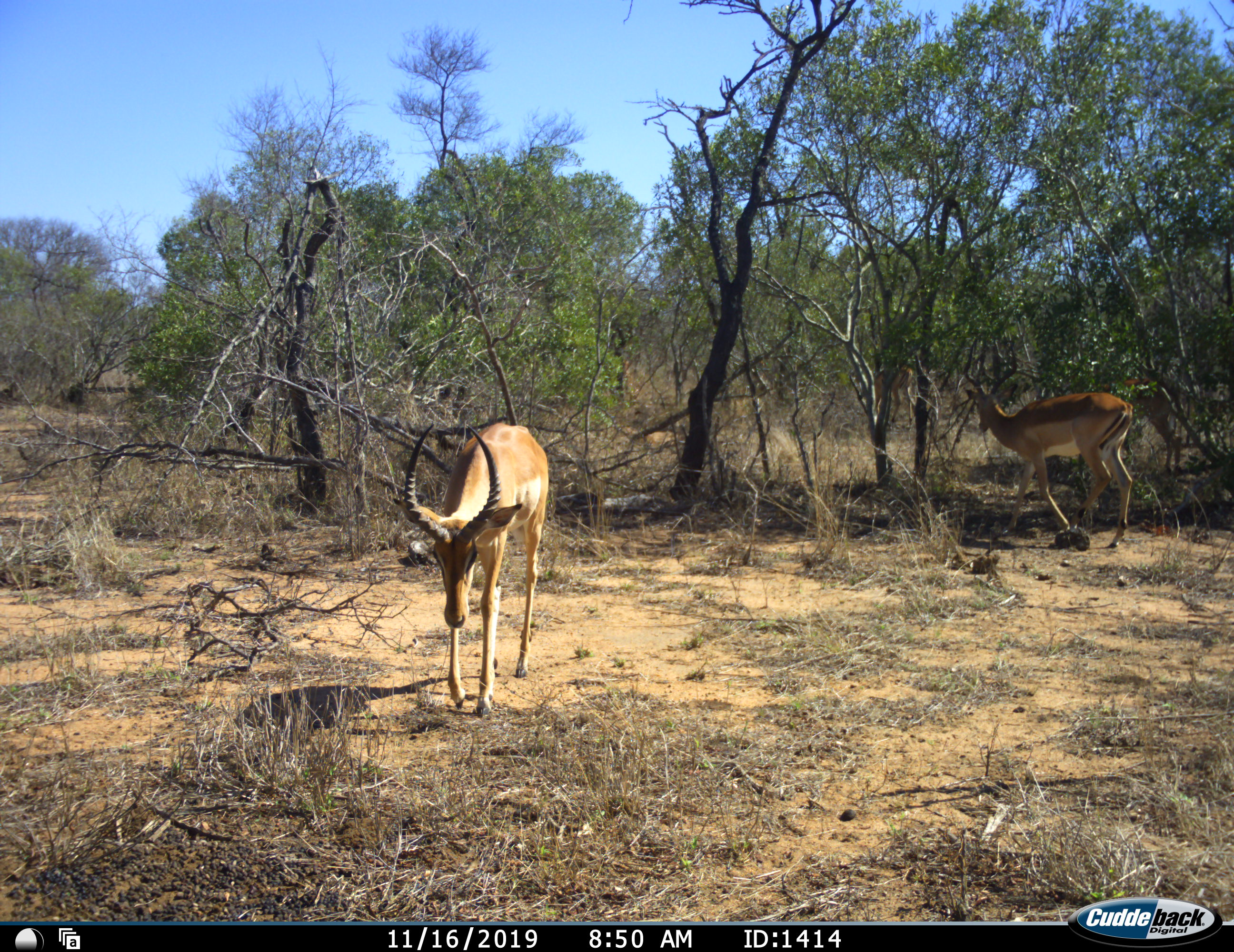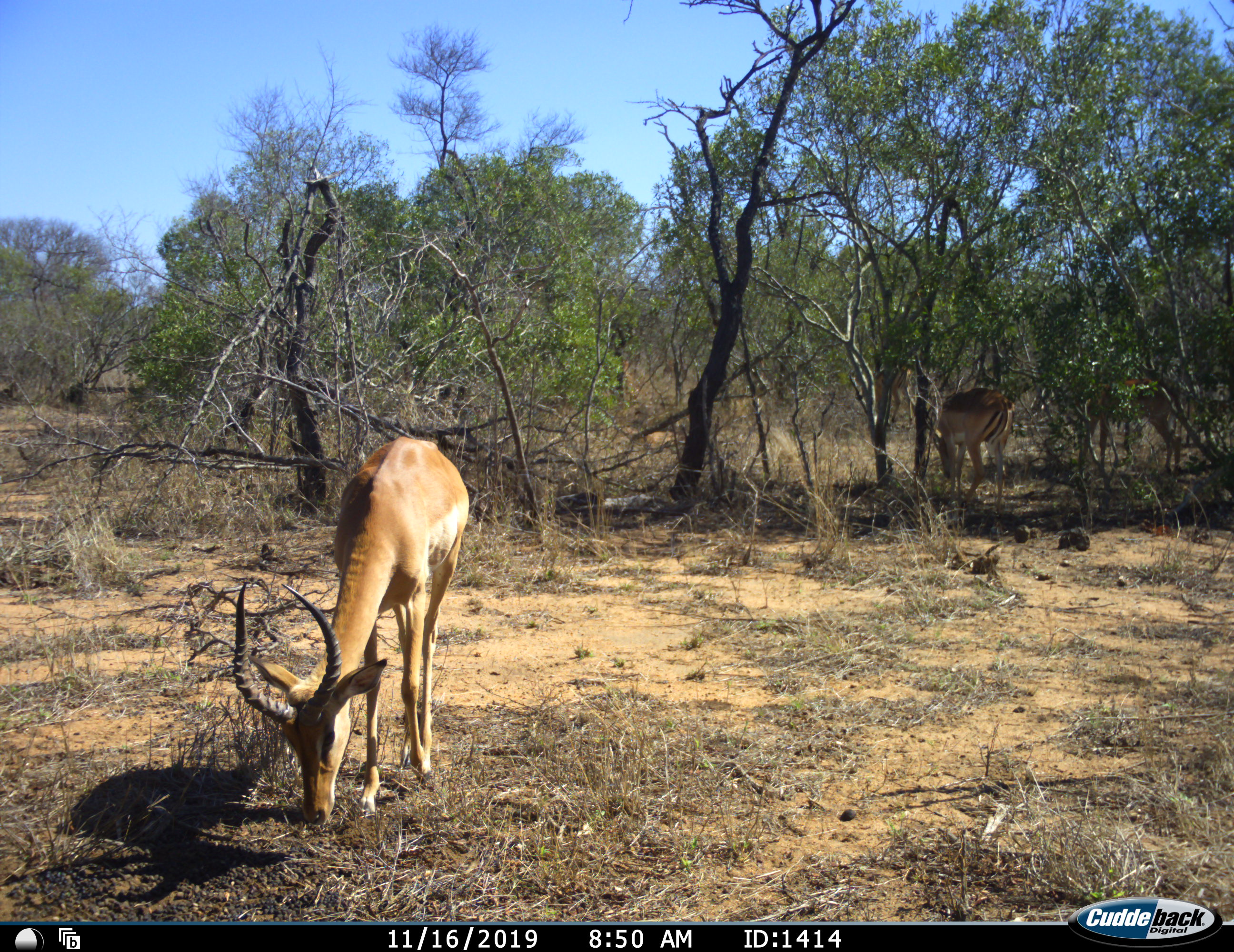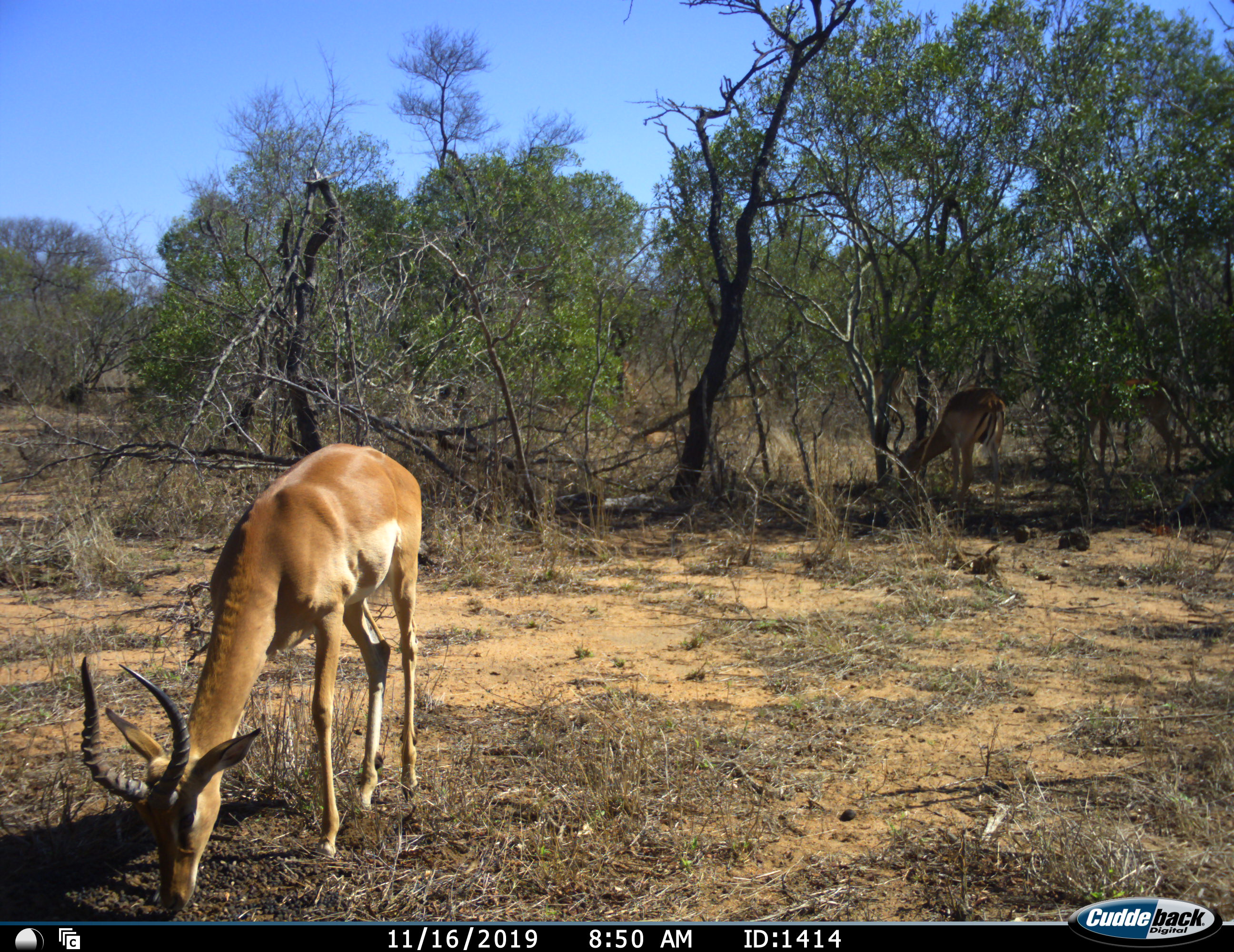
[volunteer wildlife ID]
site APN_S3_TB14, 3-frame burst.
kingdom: Animalia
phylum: Chordata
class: Mammalia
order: Artiodactyla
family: Bovidae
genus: Aepyceros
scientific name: Aepyceros melampus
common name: impala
Impala (Aepyceros melampus), count 2. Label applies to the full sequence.